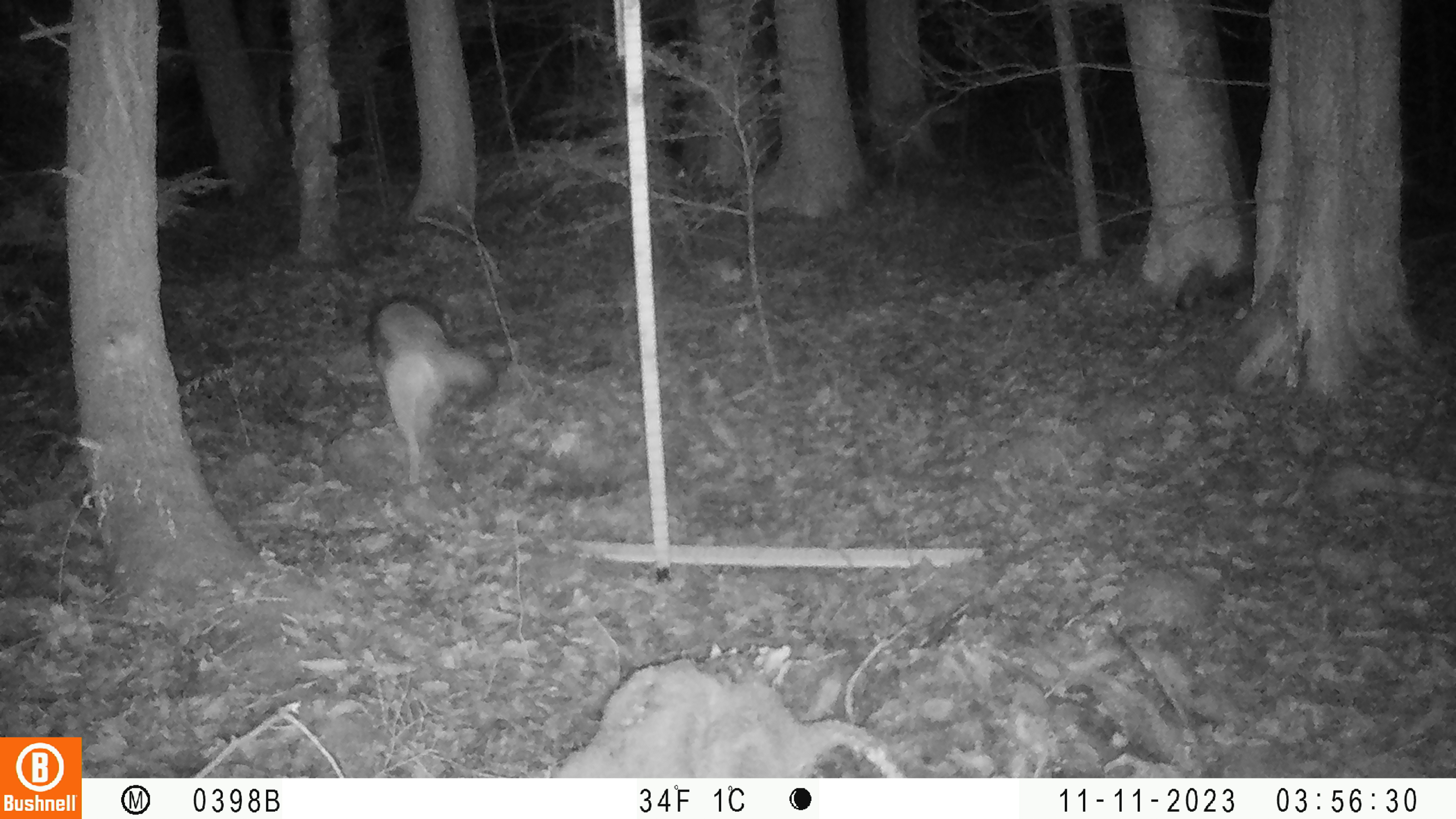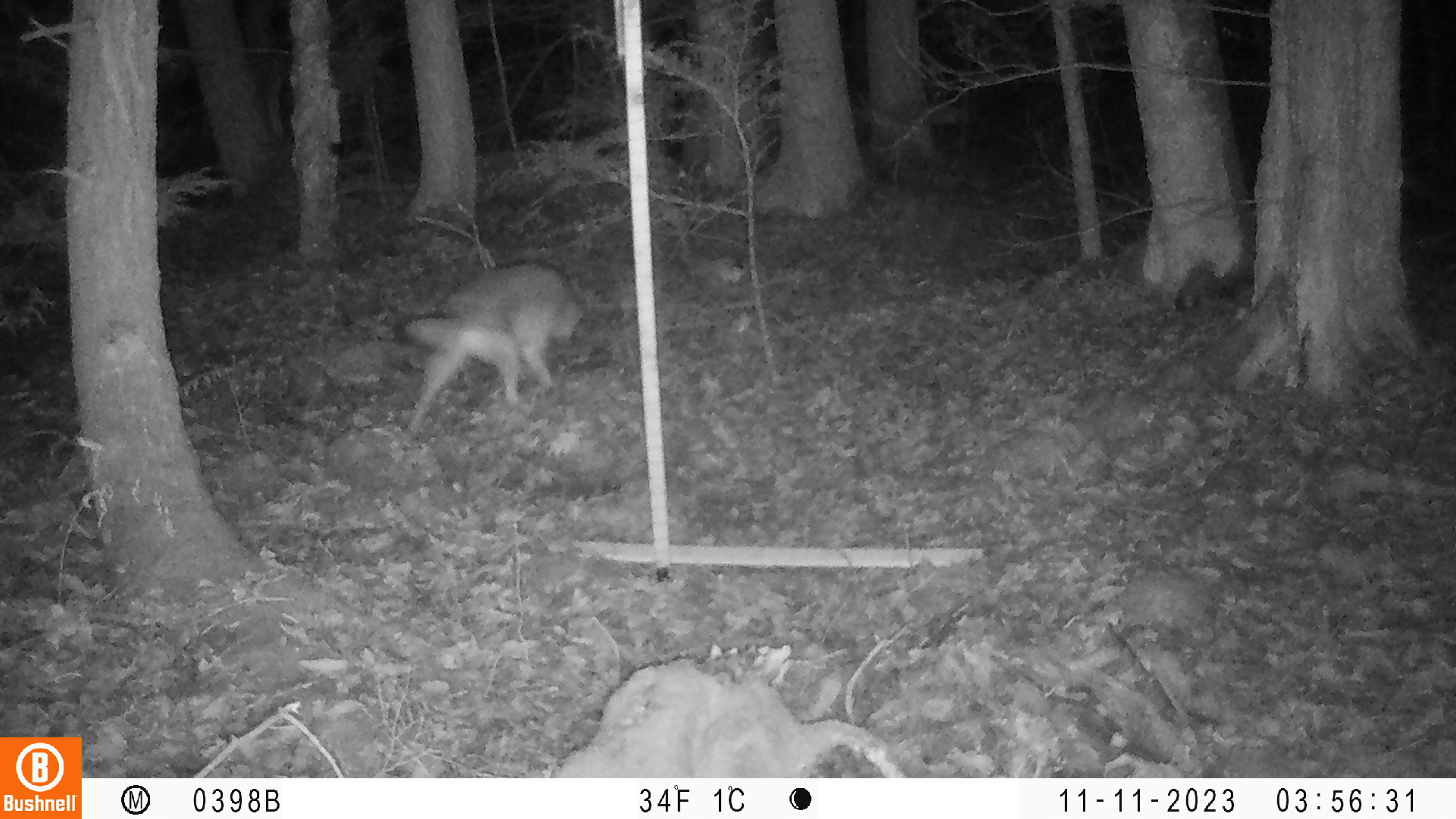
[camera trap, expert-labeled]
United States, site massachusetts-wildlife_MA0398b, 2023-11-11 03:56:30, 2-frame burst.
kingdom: Animalia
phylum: Chordata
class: Mammalia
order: Carnivora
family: Canidae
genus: Canis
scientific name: Canis latrans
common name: coyote